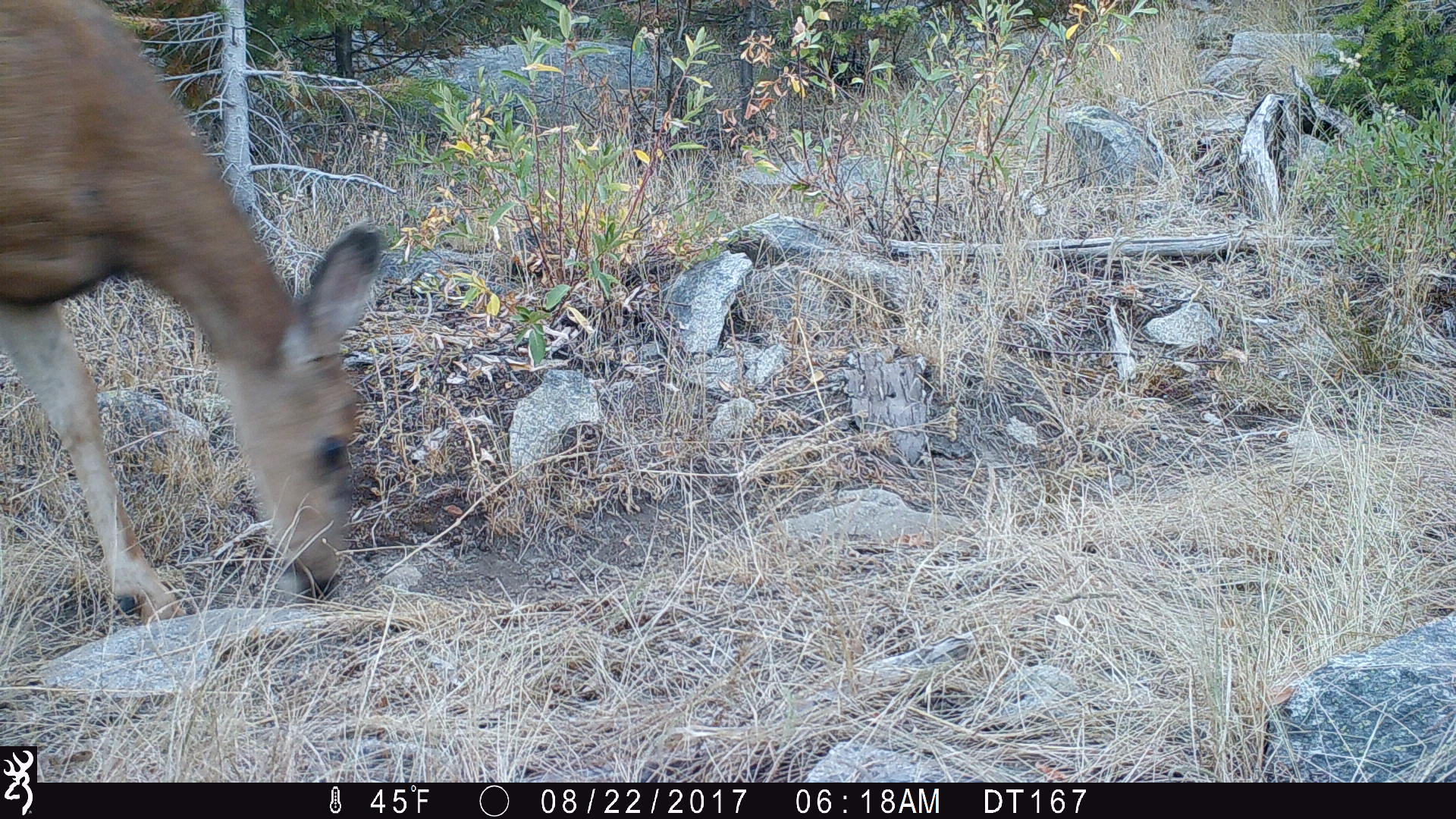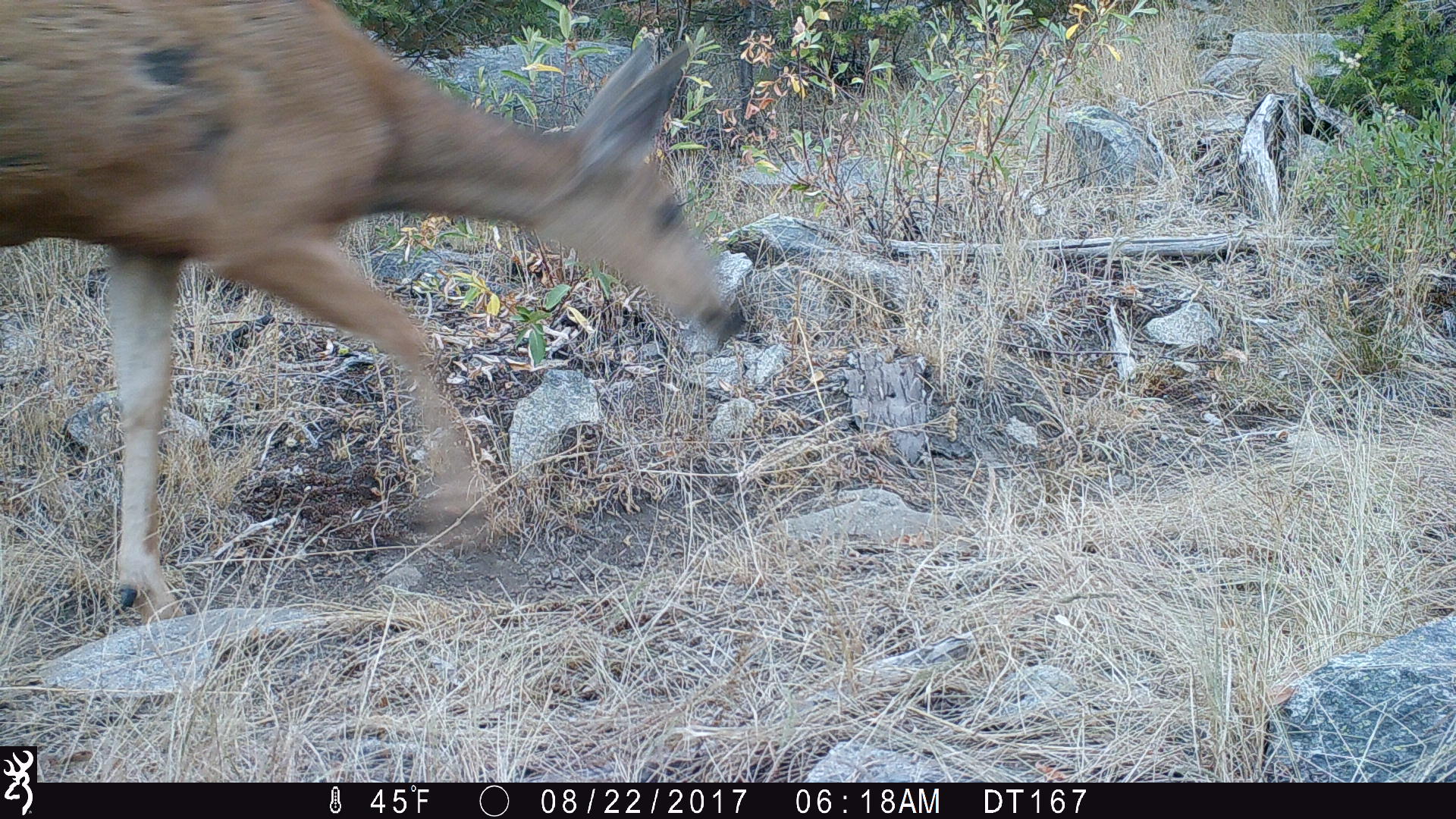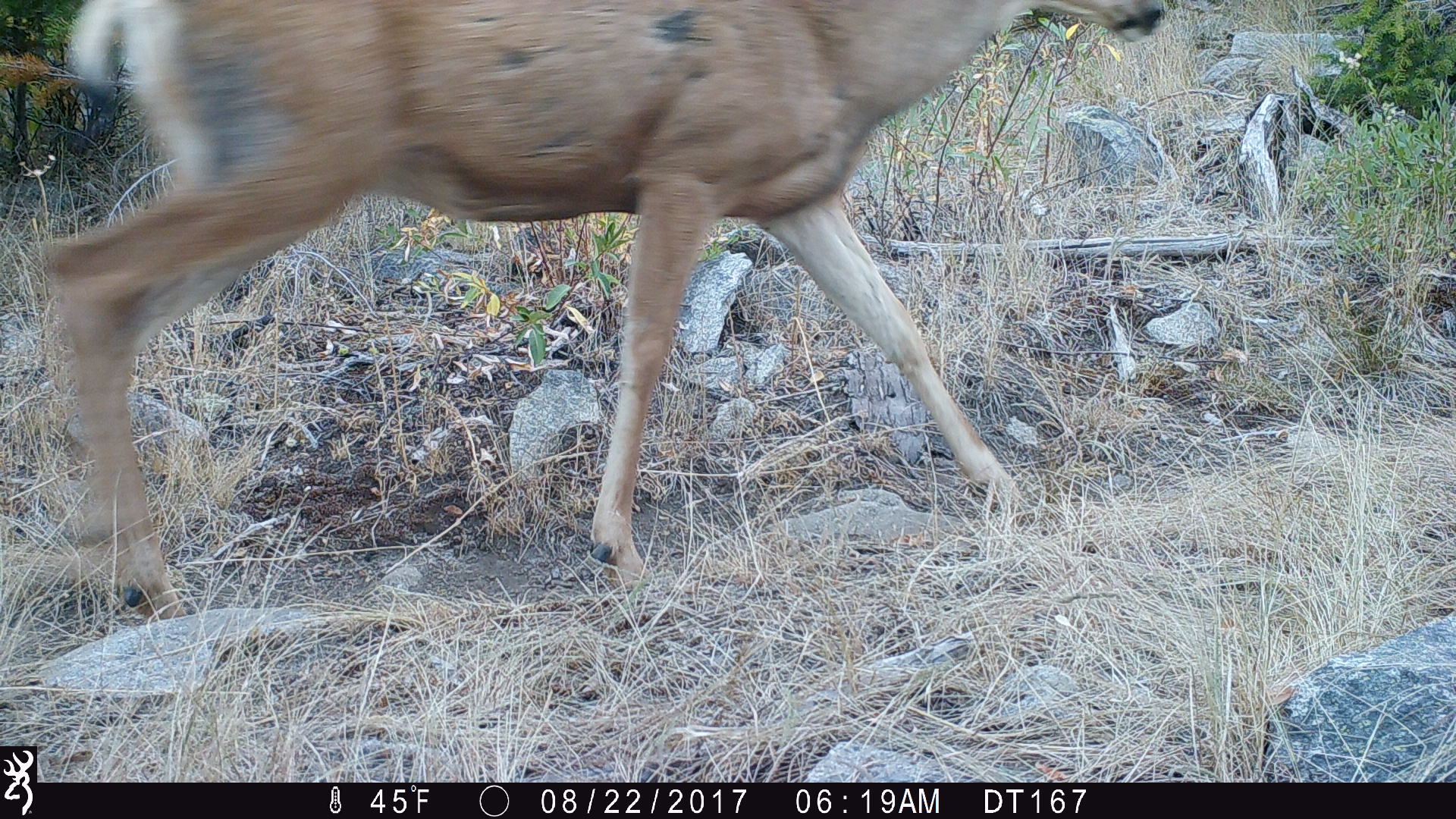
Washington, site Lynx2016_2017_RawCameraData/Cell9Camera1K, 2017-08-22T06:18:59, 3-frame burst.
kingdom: Animalia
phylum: Chordata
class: Mammalia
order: Artiodactyla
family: Cervidae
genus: Odocoileus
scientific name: Odocoileus hemionus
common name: mule deer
Odocoileus hemionus (mule deer). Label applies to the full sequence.